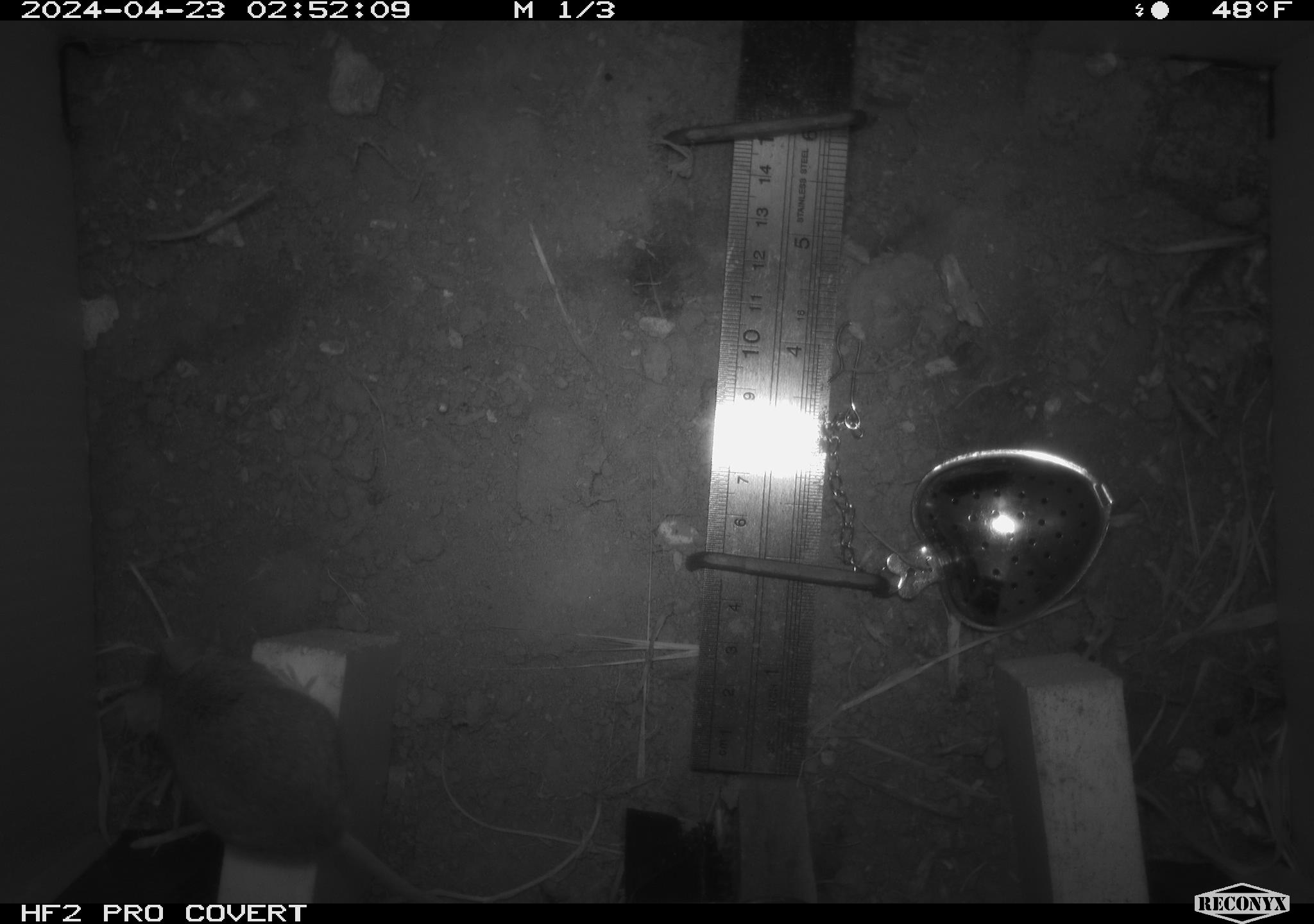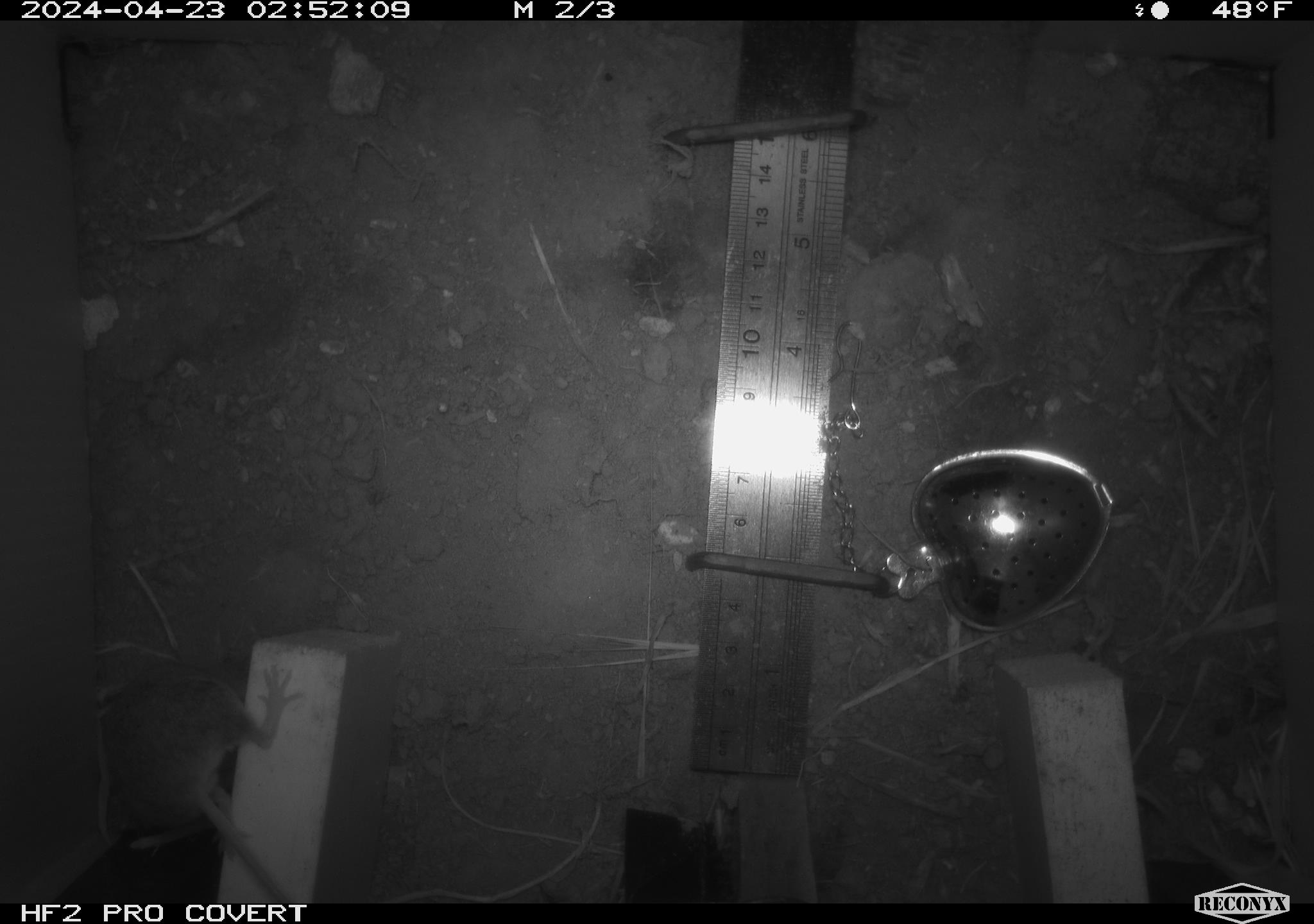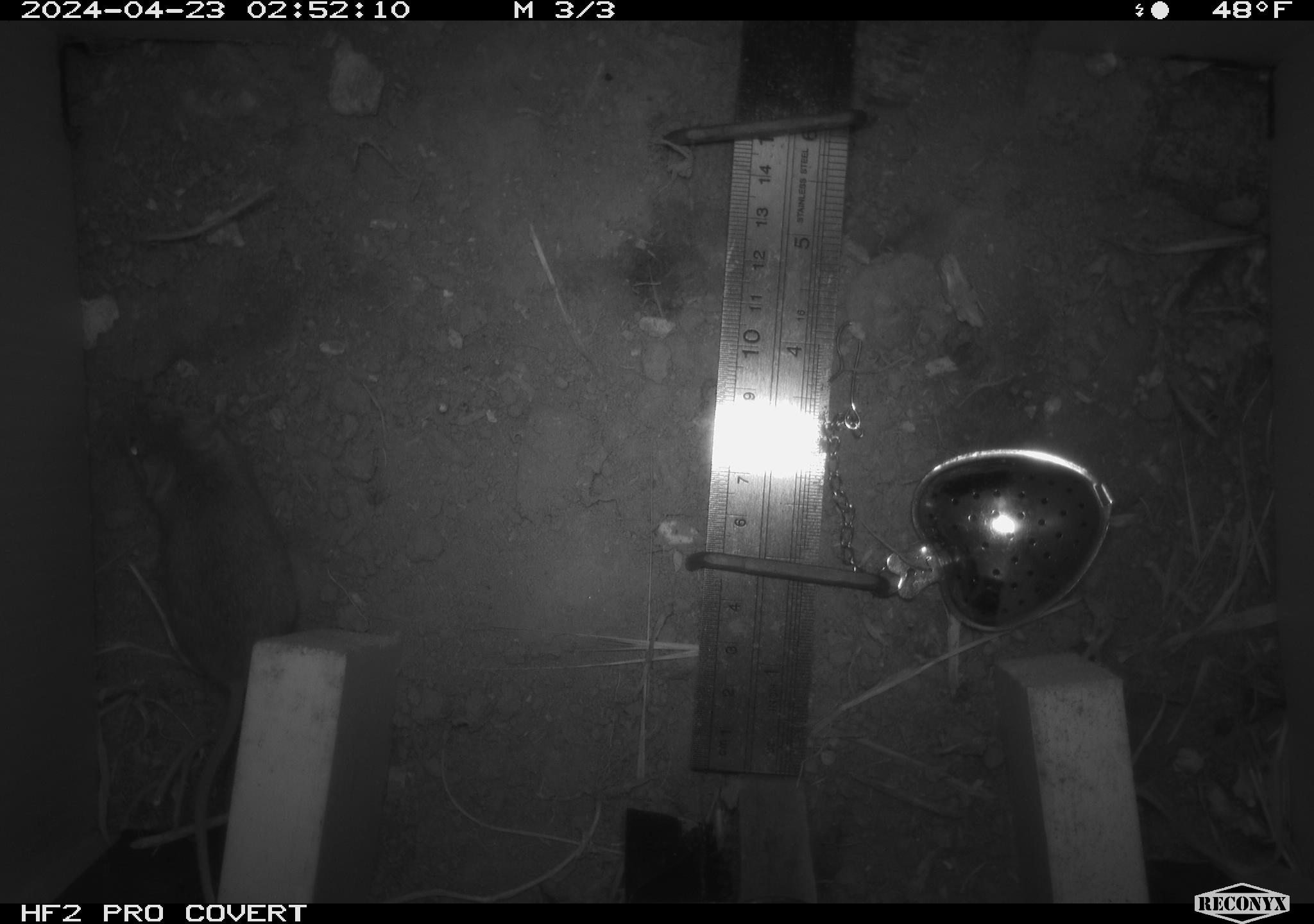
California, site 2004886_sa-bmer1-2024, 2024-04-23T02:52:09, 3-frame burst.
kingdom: Animalia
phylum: Chordata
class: Mammalia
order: Rodentia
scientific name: Rodentia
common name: mouse species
Mouse species (Rodentia).